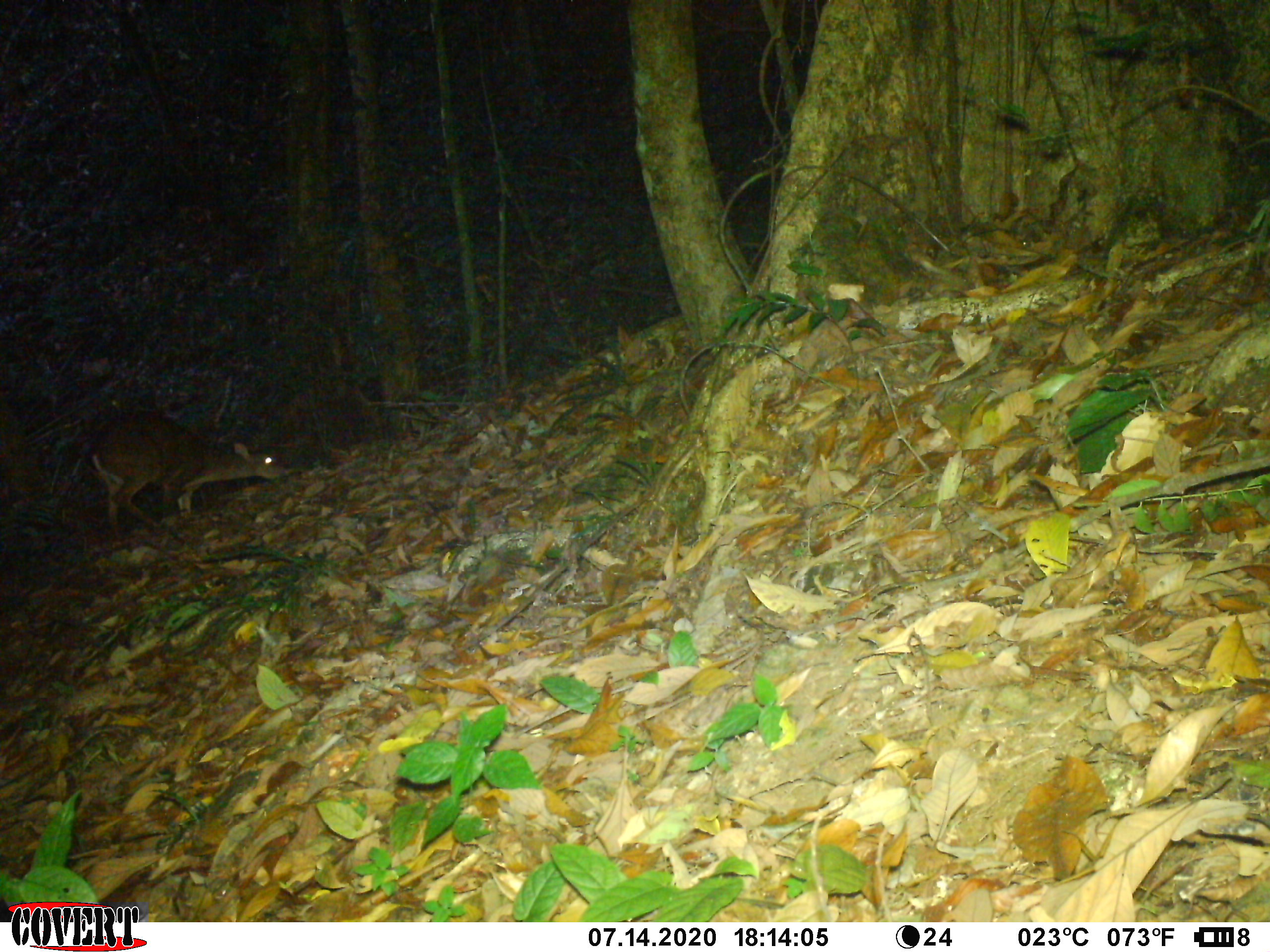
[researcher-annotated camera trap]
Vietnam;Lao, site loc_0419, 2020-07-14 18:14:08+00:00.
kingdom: Animalia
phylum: Chordata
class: Mammalia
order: Artiodactyla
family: Cervidae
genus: Muntiacus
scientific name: Muntiacus vuquangensis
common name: large-antlered muntjac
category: large antlered muntjac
Large antlered muntjac (large-antlered muntjac) (Muntiacus vuquangensis). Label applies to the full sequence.